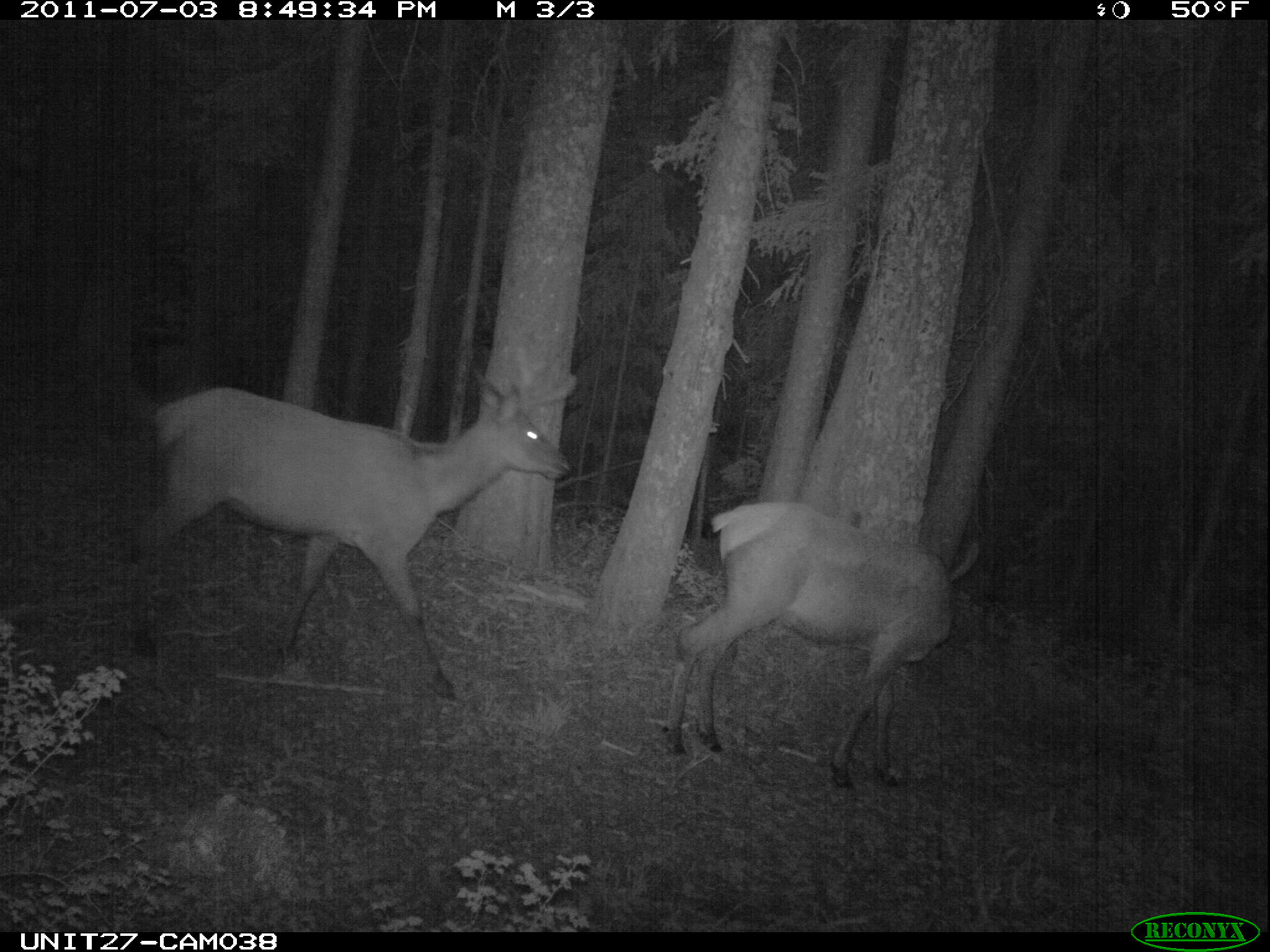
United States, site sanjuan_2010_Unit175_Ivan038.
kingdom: Animalia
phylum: Chordata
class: Mammalia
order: Artiodactyla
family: Cervidae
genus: Cervus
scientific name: Cervus elaphus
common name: red deer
Cervus elaphus (red deer).